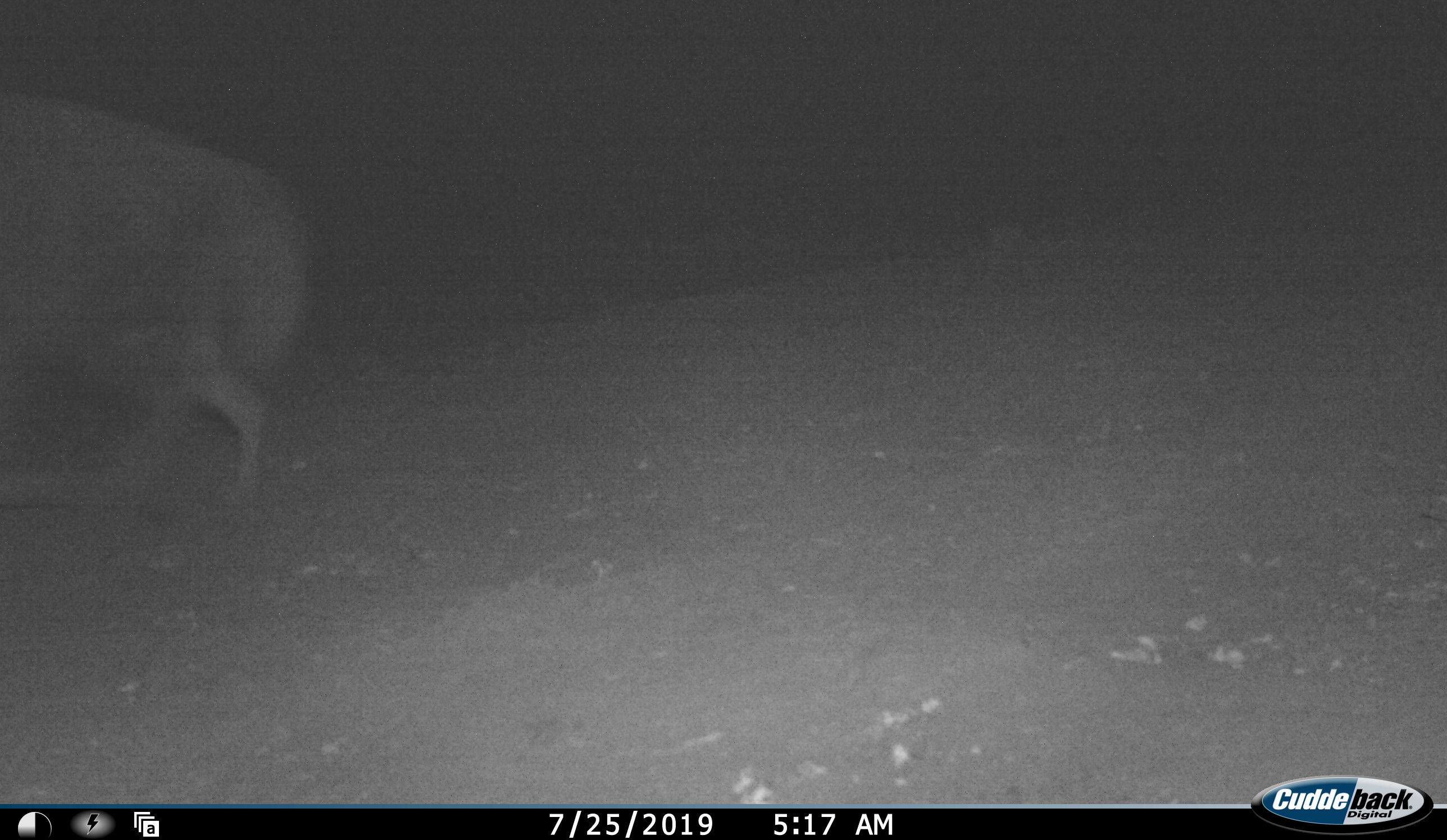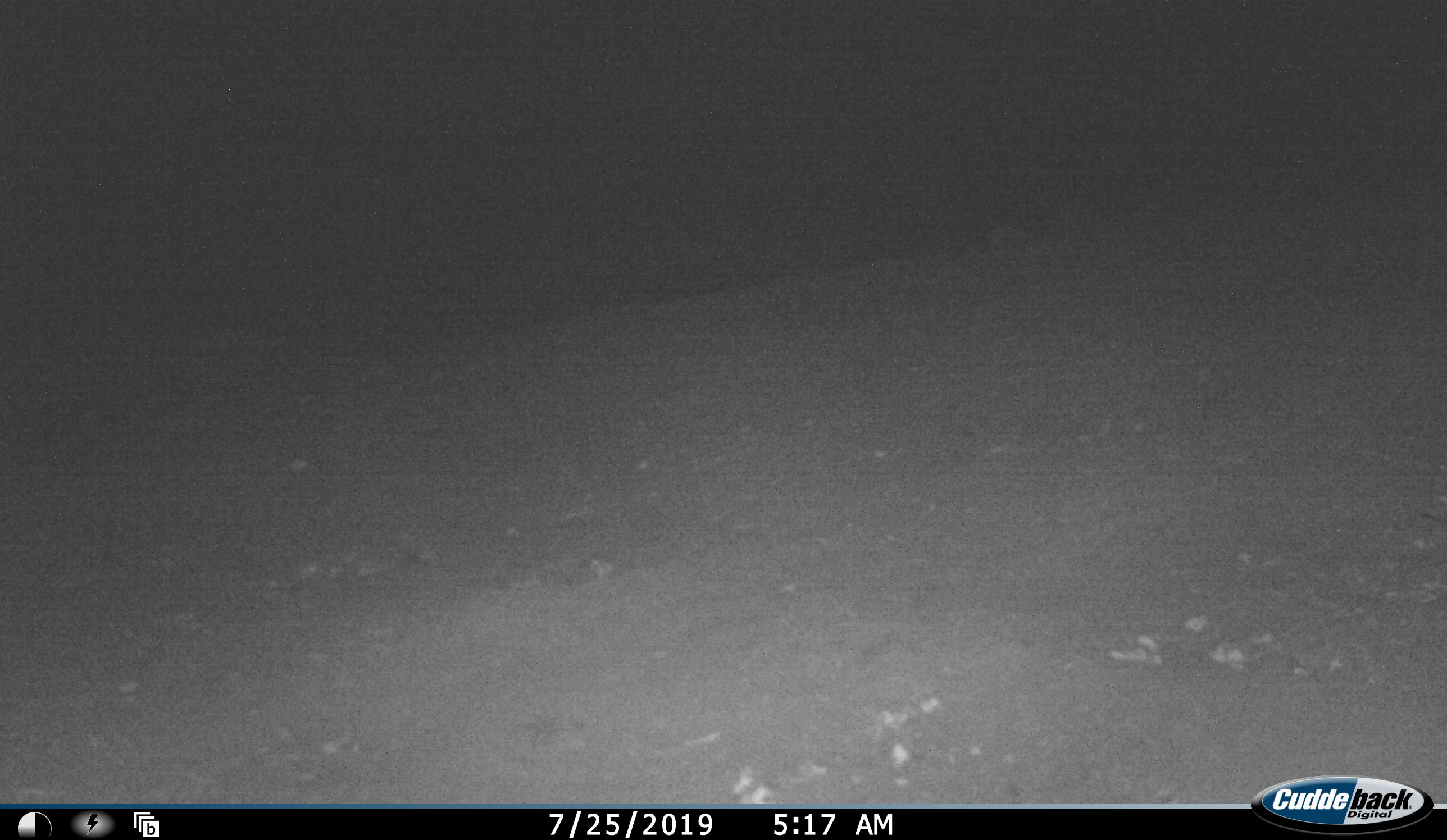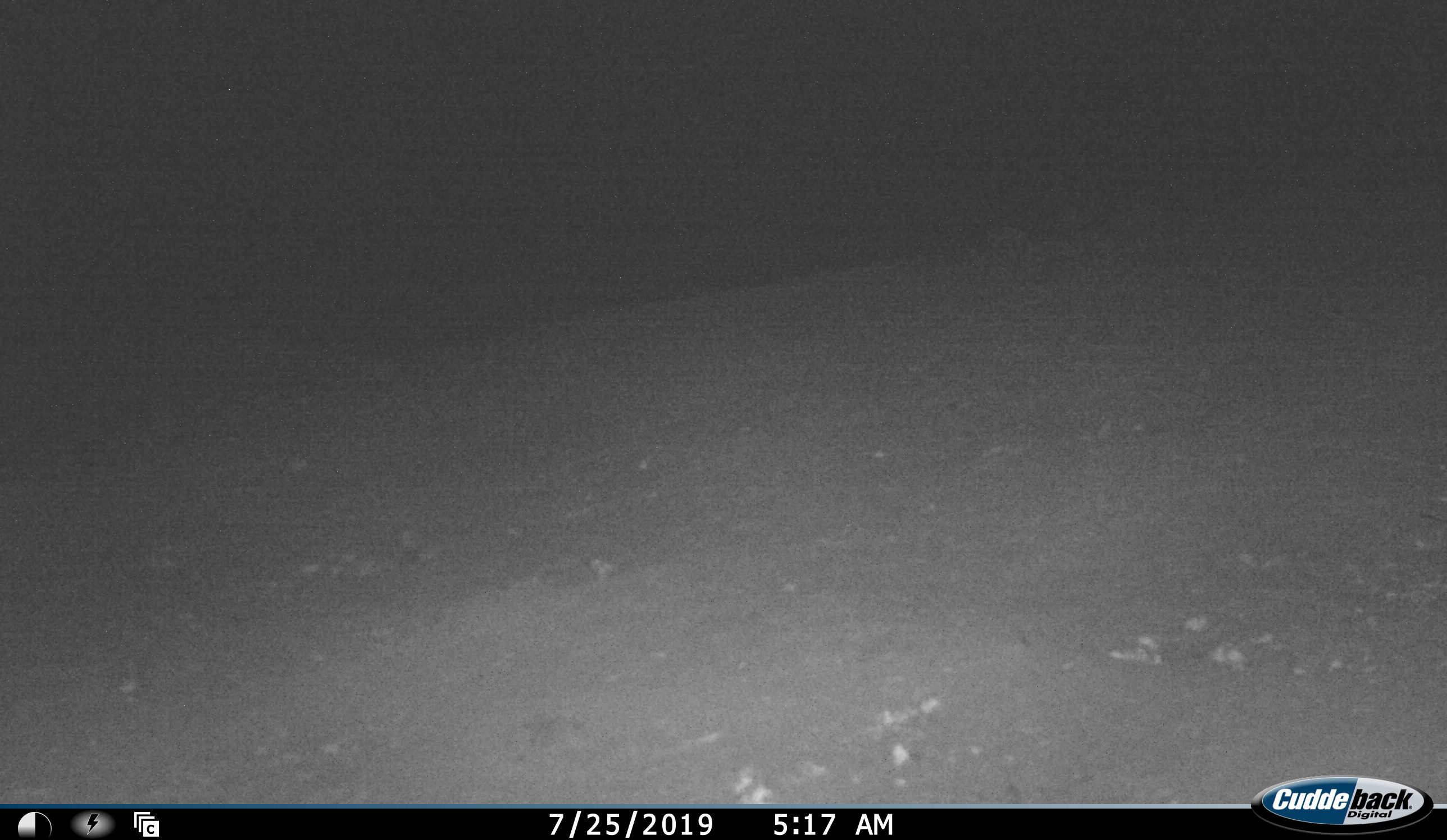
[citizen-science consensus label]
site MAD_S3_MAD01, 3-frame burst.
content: unidentified animal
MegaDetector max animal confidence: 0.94